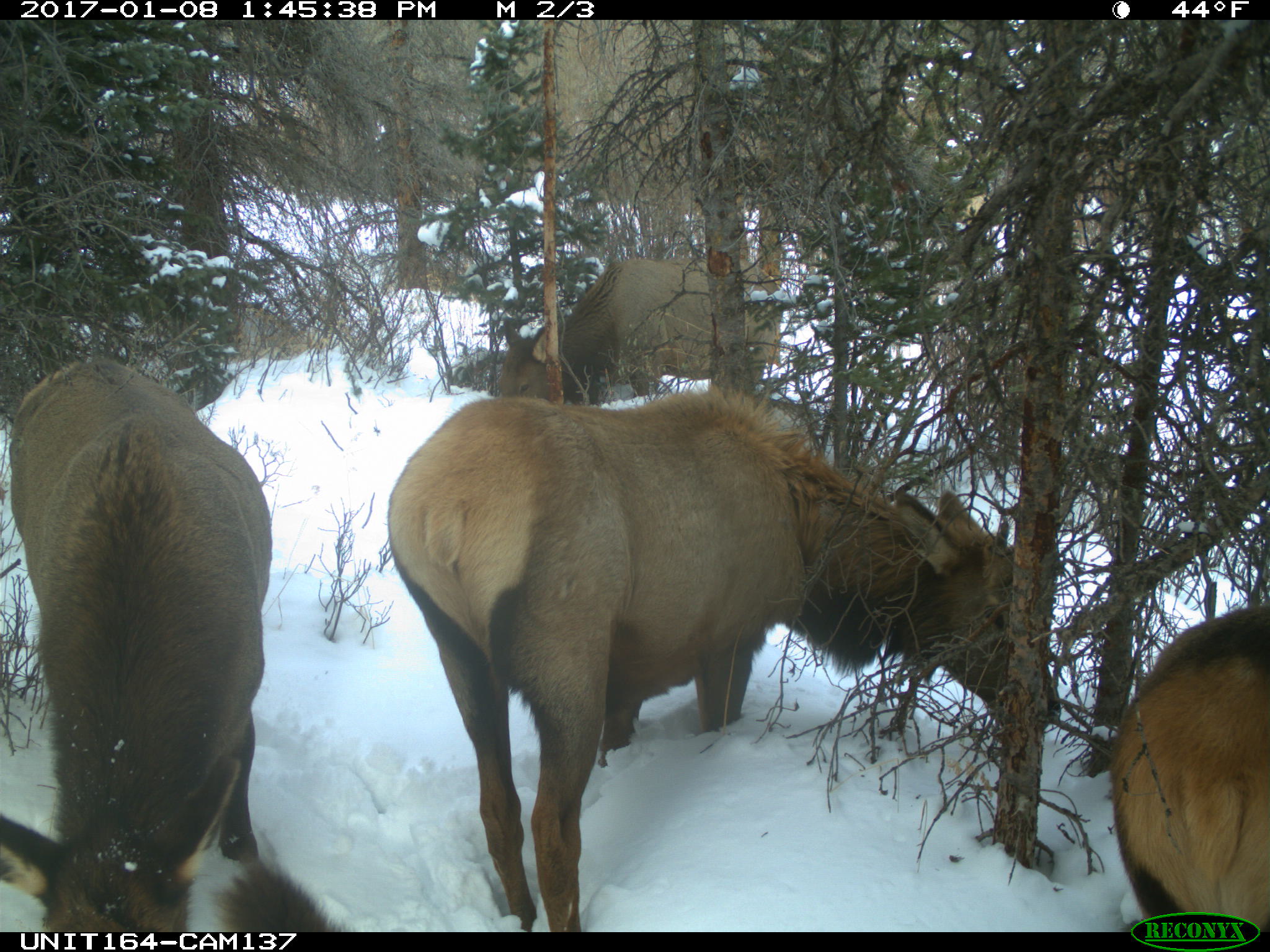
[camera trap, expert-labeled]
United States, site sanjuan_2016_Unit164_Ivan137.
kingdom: Animalia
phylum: Chordata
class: Mammalia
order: Artiodactyla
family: Cervidae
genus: Cervus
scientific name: Cervus elaphus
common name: red deer